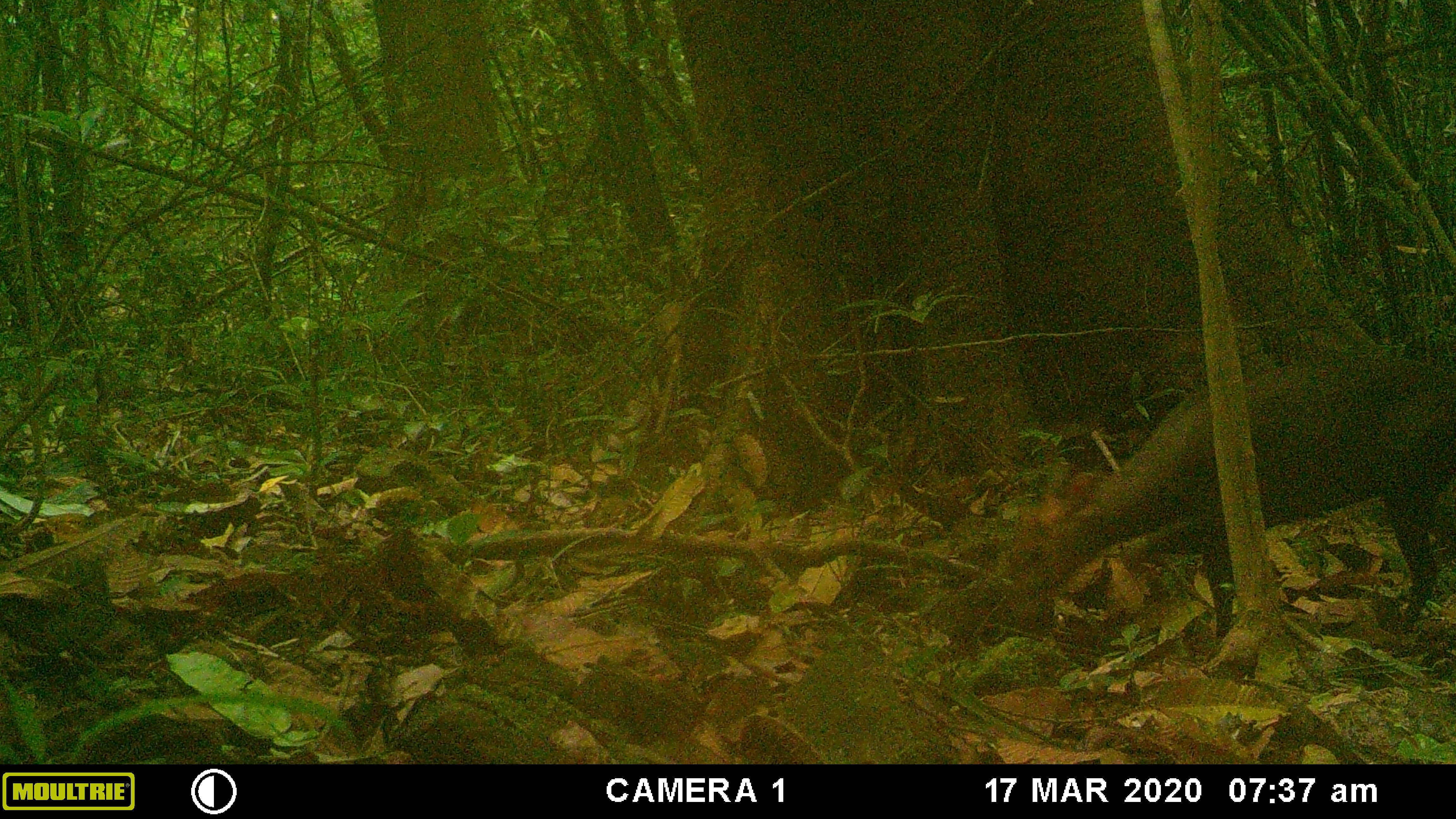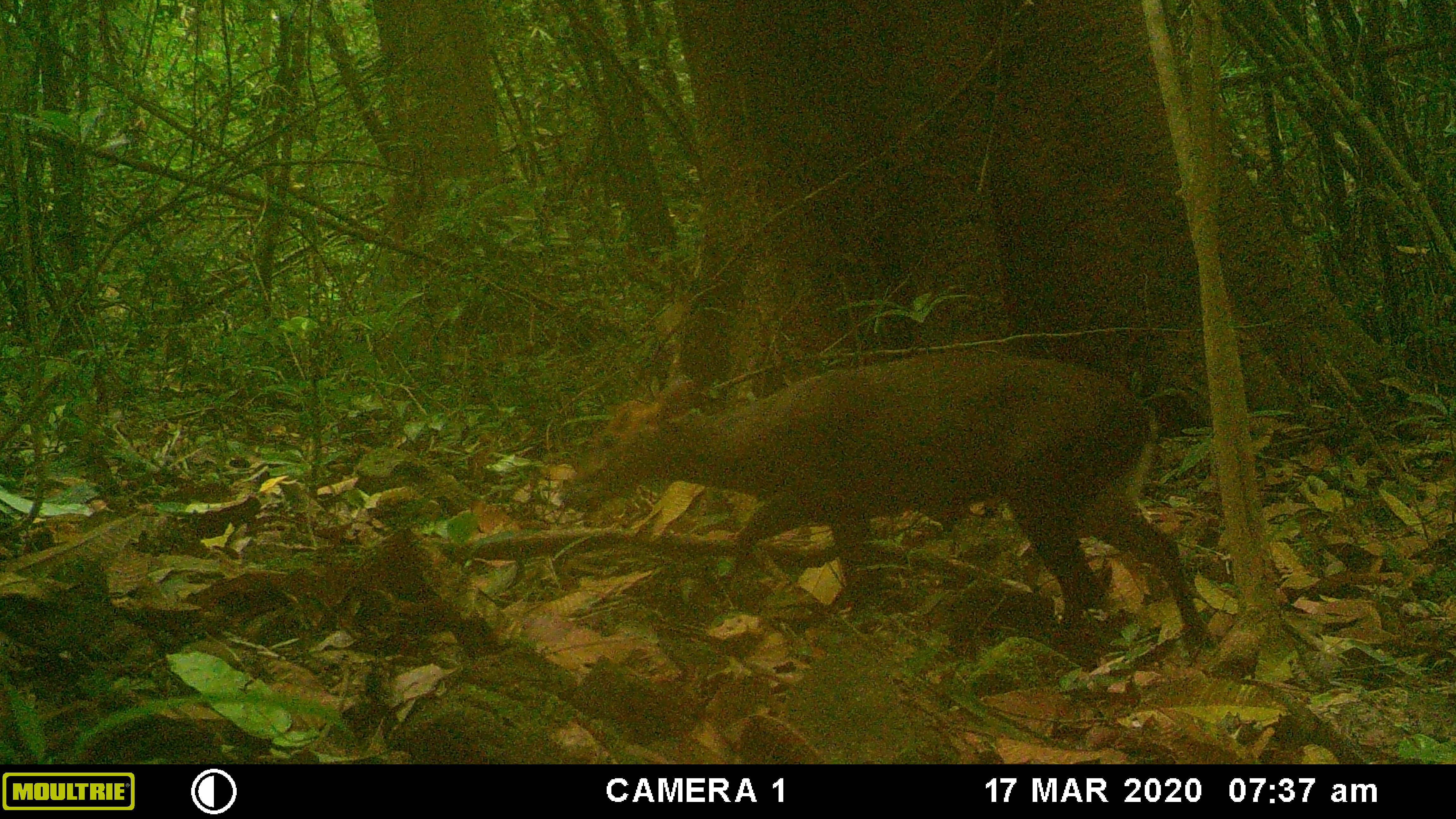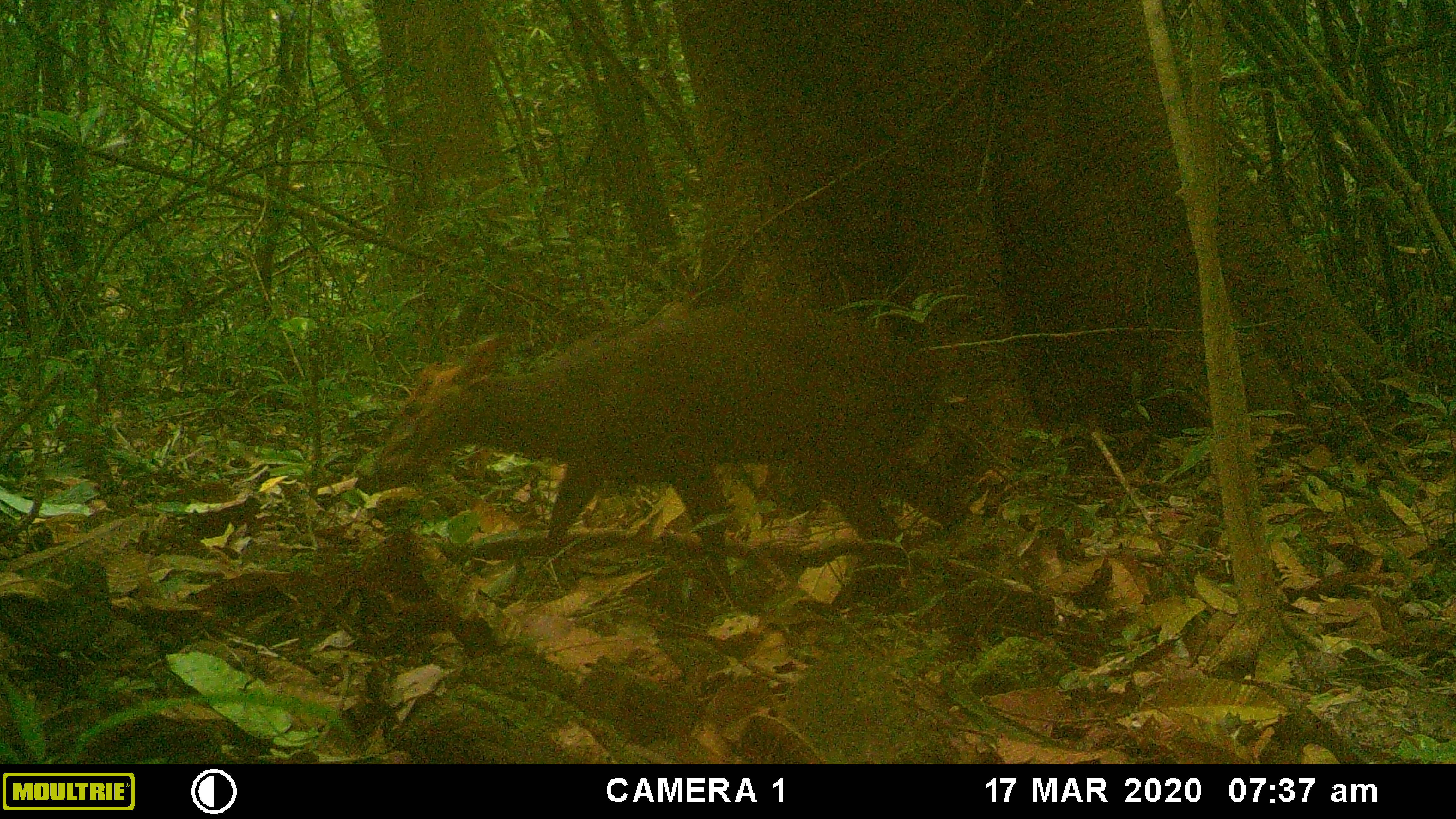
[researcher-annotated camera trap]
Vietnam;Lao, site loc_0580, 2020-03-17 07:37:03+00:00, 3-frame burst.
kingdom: Animalia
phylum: Chordata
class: Mammalia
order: Artiodactyla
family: Cervidae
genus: Muntiacus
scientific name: Muntiacus rooseveltorum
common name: roosevelt's muntjac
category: roosevelts muntjac group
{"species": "roosevelts muntjac group (roosevelt's muntjac) (Muntiacus rooseveltorum)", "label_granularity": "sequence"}